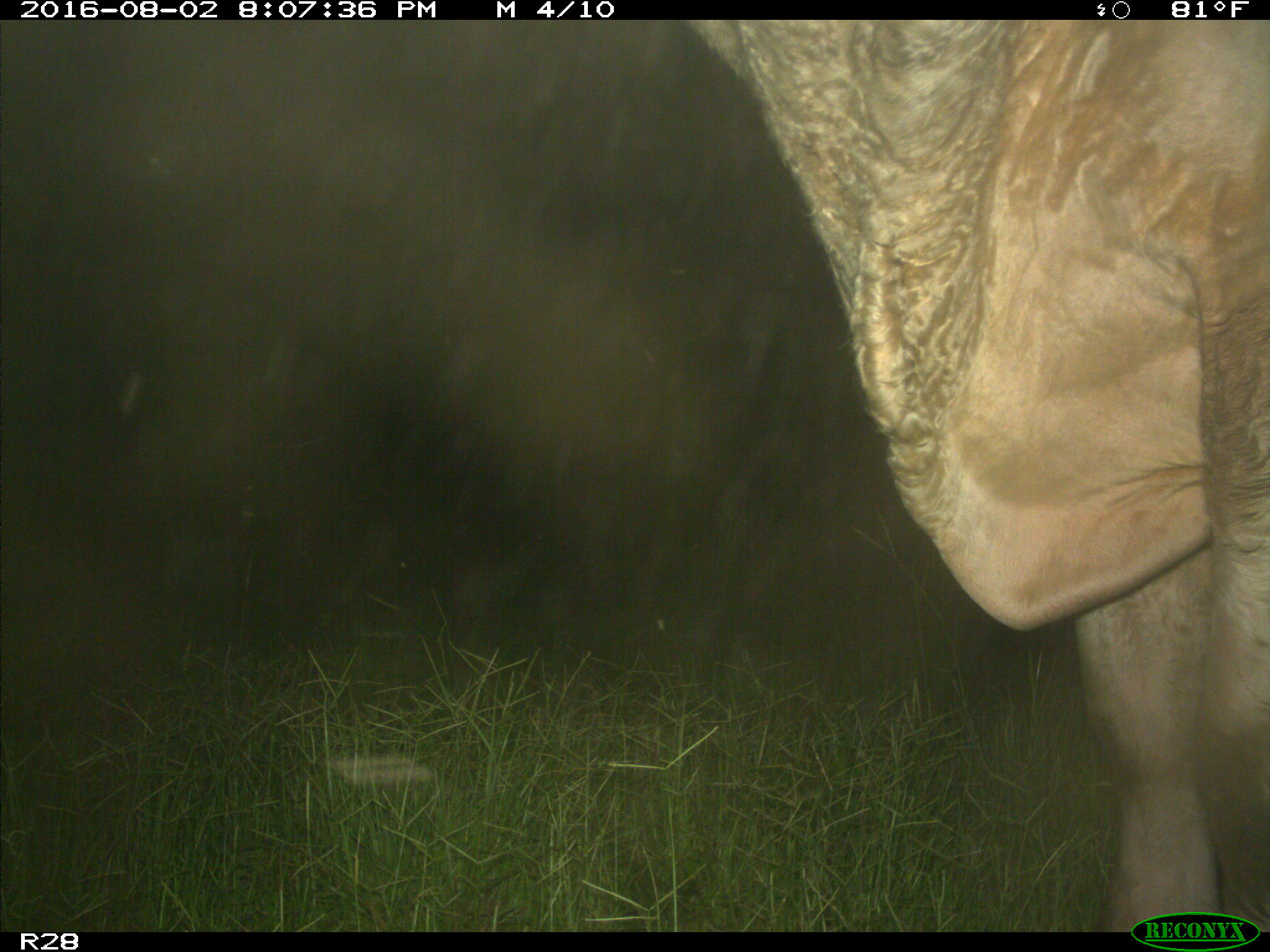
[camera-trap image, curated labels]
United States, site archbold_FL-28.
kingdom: Animalia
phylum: Chordata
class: Mammalia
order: Artiodactyla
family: Bovidae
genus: Bos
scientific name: Bos taurus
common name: domestic cow